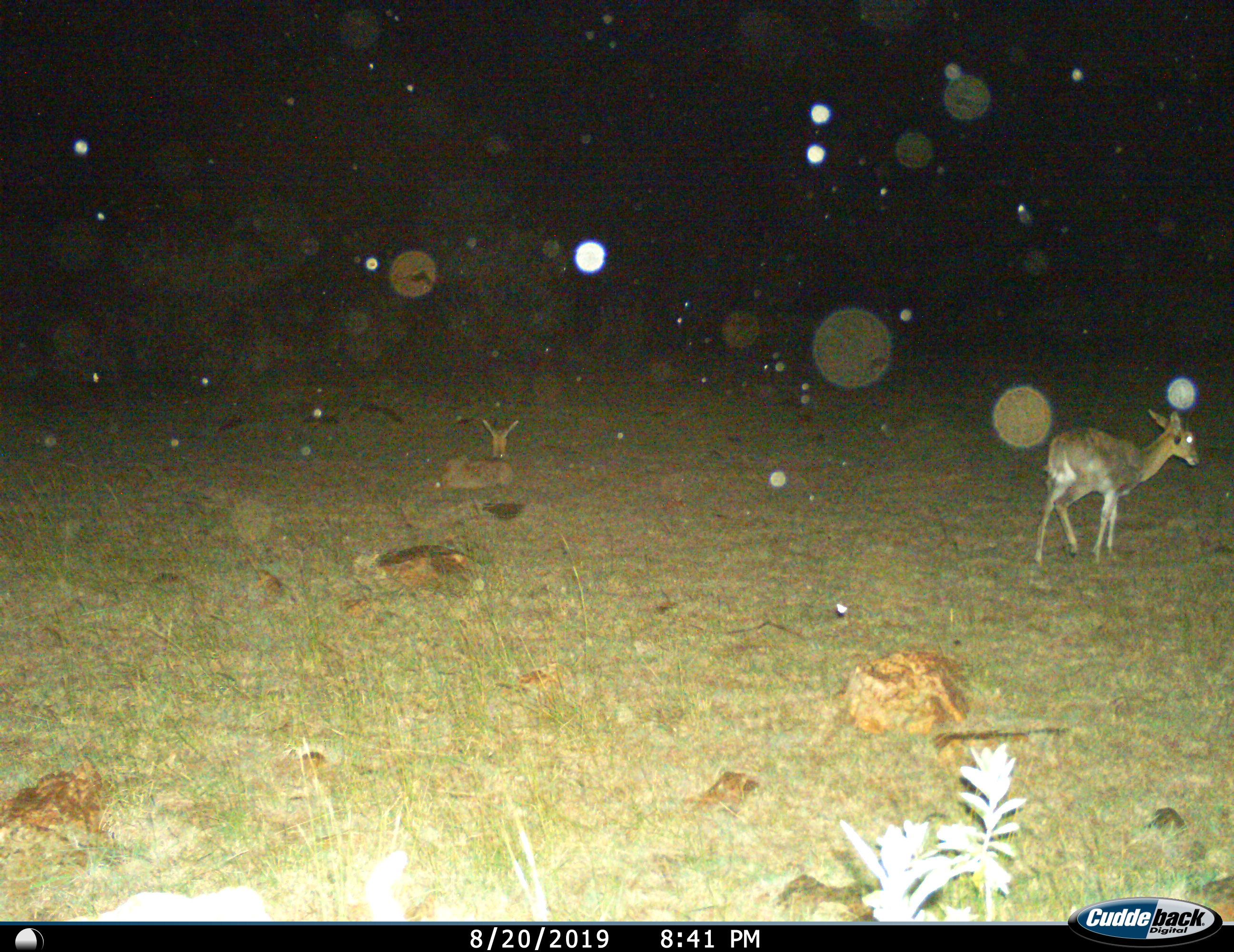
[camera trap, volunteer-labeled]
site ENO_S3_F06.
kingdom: Animalia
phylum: Chordata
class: Mammalia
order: Artiodactyla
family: Bovidae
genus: Redunca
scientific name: Redunca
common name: reedbuck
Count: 2.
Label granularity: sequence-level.